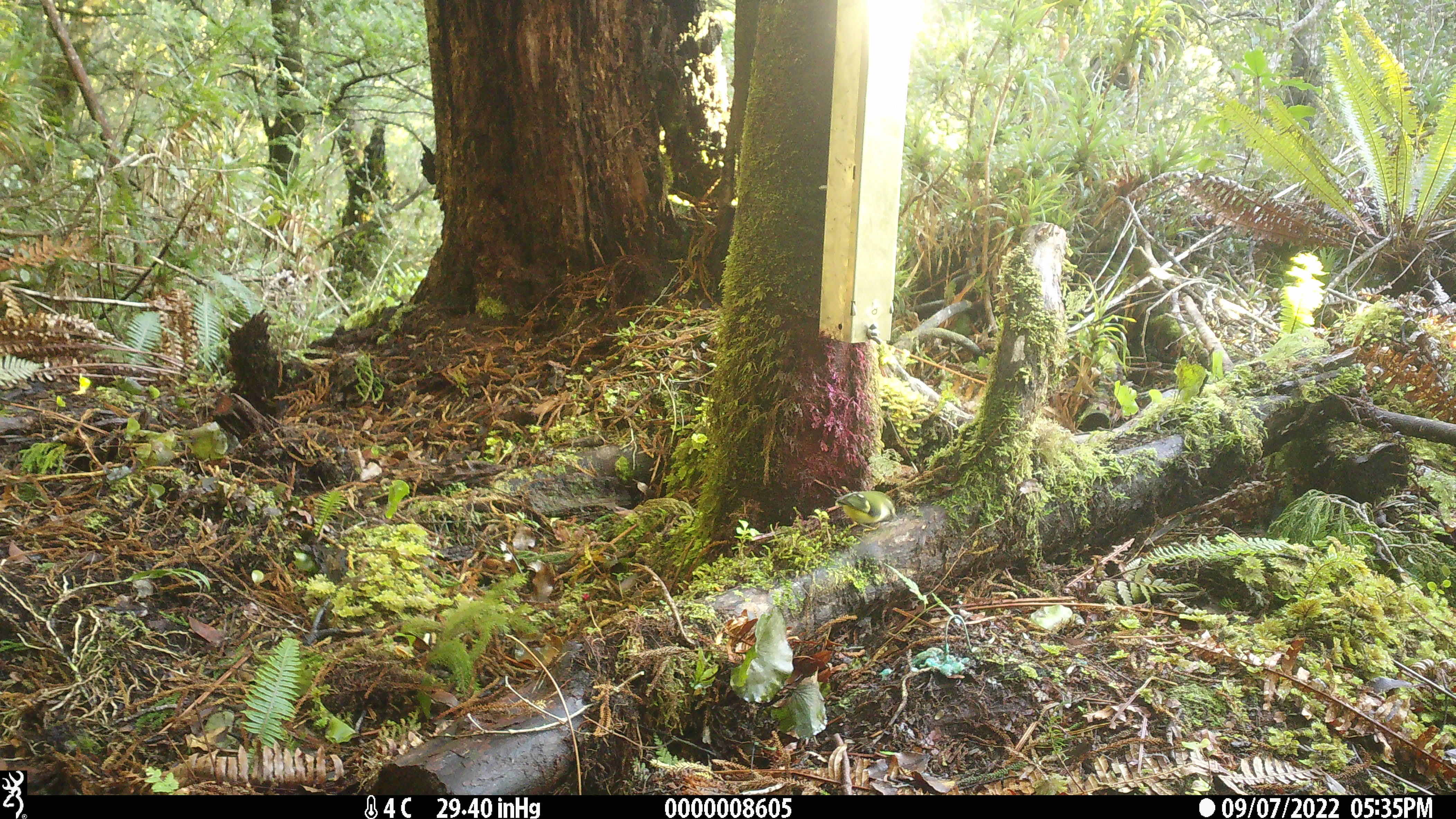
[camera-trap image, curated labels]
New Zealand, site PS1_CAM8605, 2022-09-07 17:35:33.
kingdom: Animalia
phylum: Chordata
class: Aves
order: Passeriformes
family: Acanthisittidae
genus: Acanthisitta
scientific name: Acanthisitta chloris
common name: rifleman